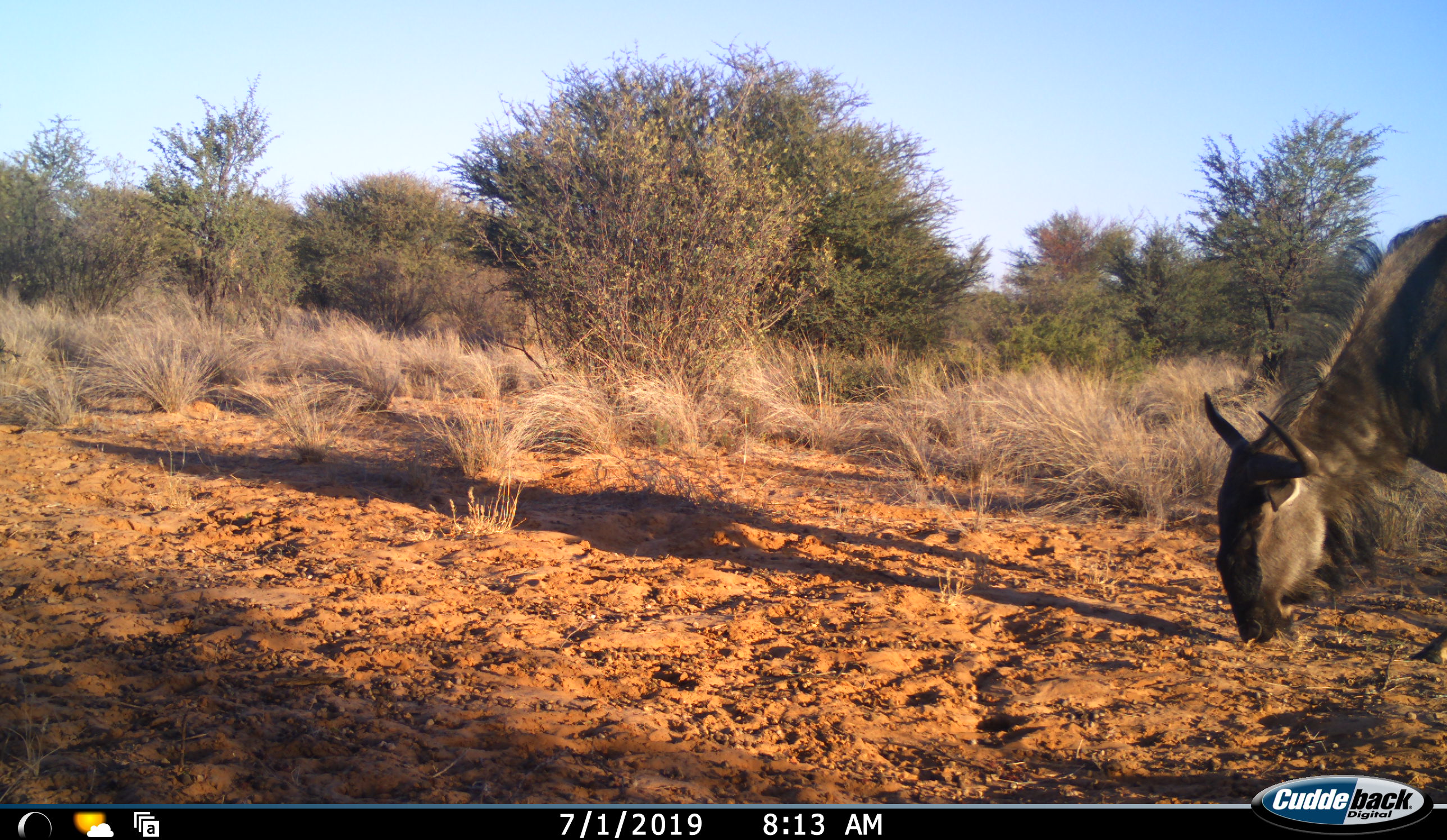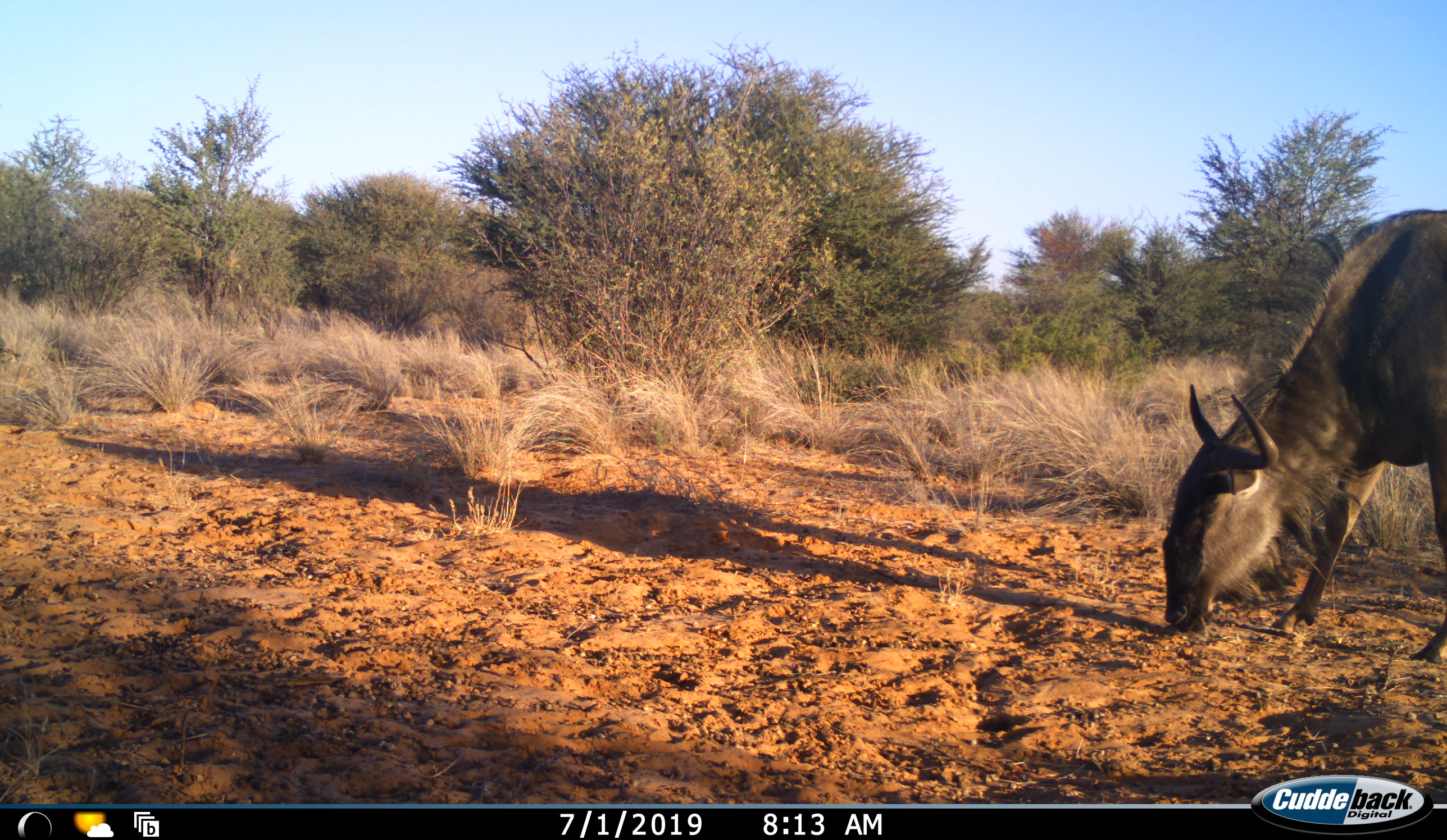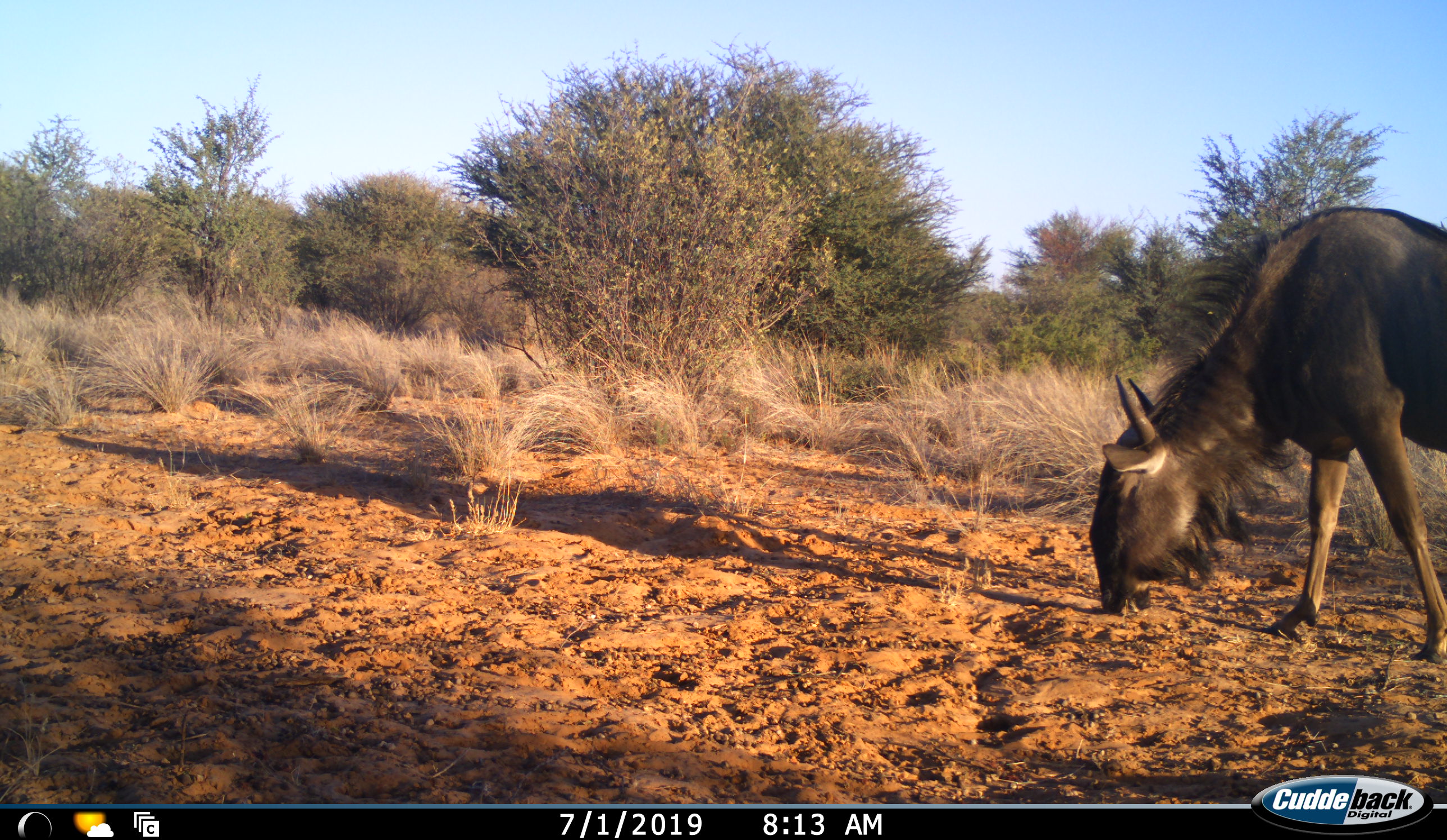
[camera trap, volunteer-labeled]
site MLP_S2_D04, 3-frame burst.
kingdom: Animalia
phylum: Chordata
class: Mammalia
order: Artiodactyla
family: Bovidae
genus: Connochaetes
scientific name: Connochaetes taurinus taurinus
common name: blue wildebeest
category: wildebeestblue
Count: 1.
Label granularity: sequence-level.